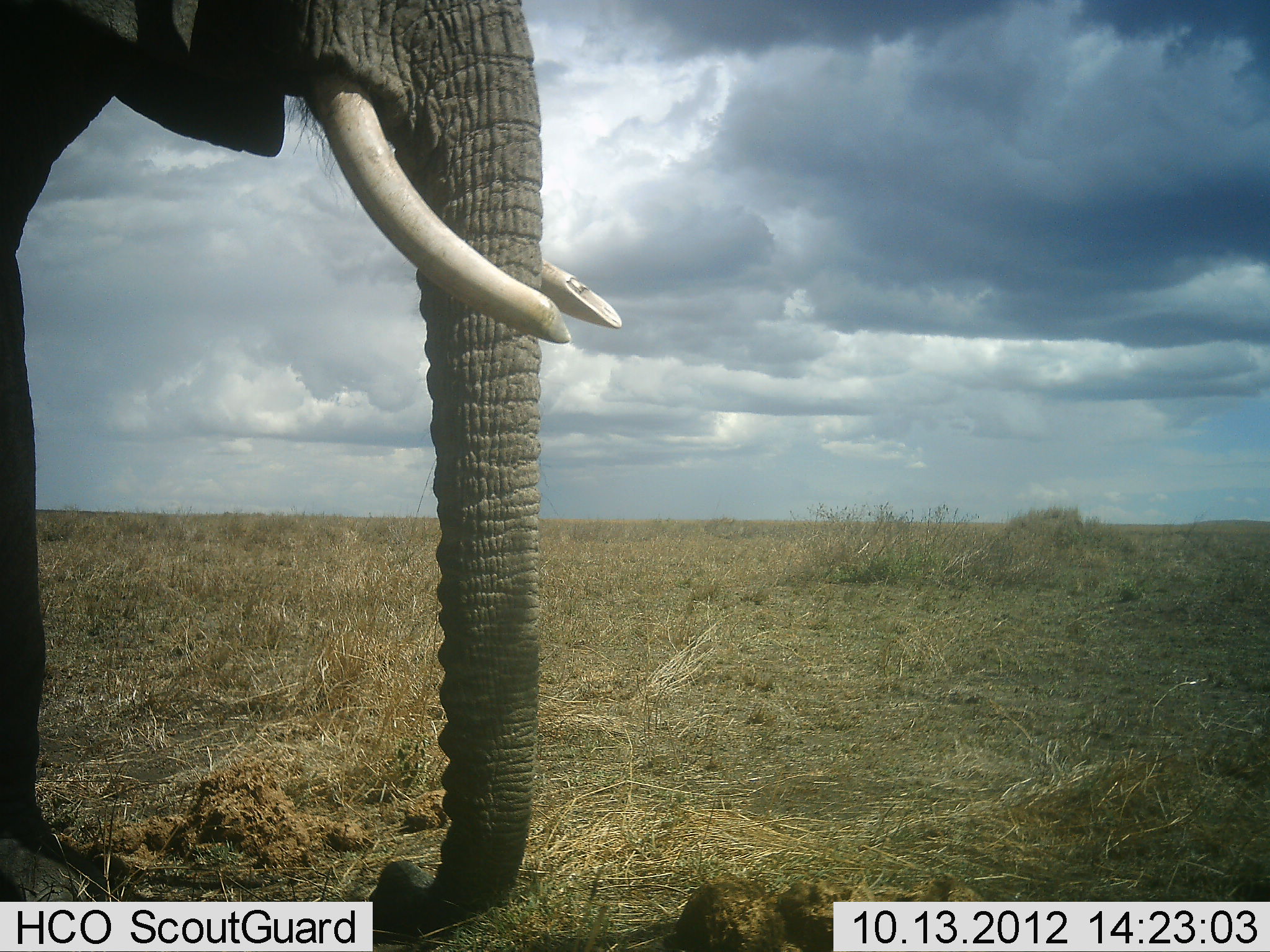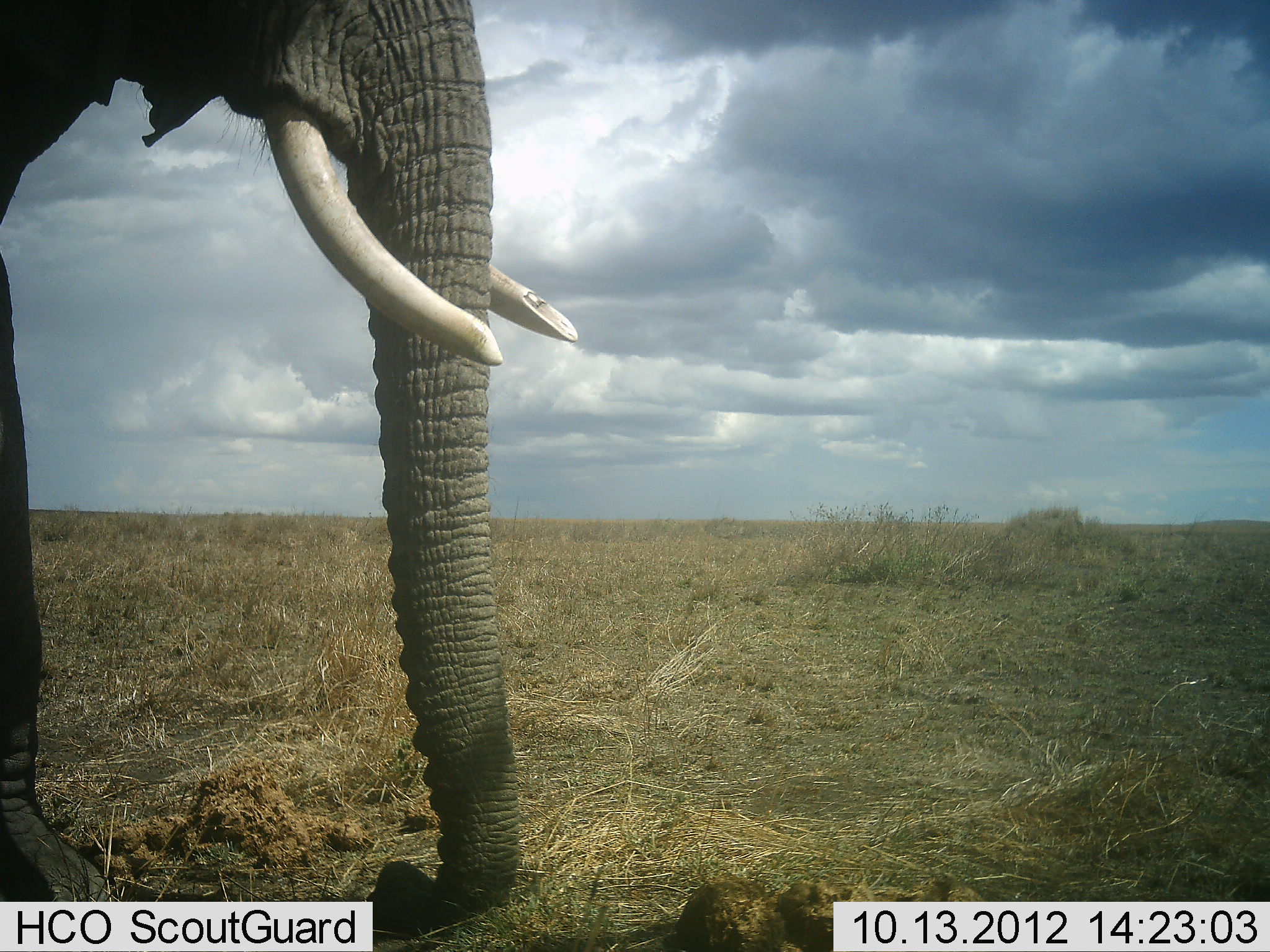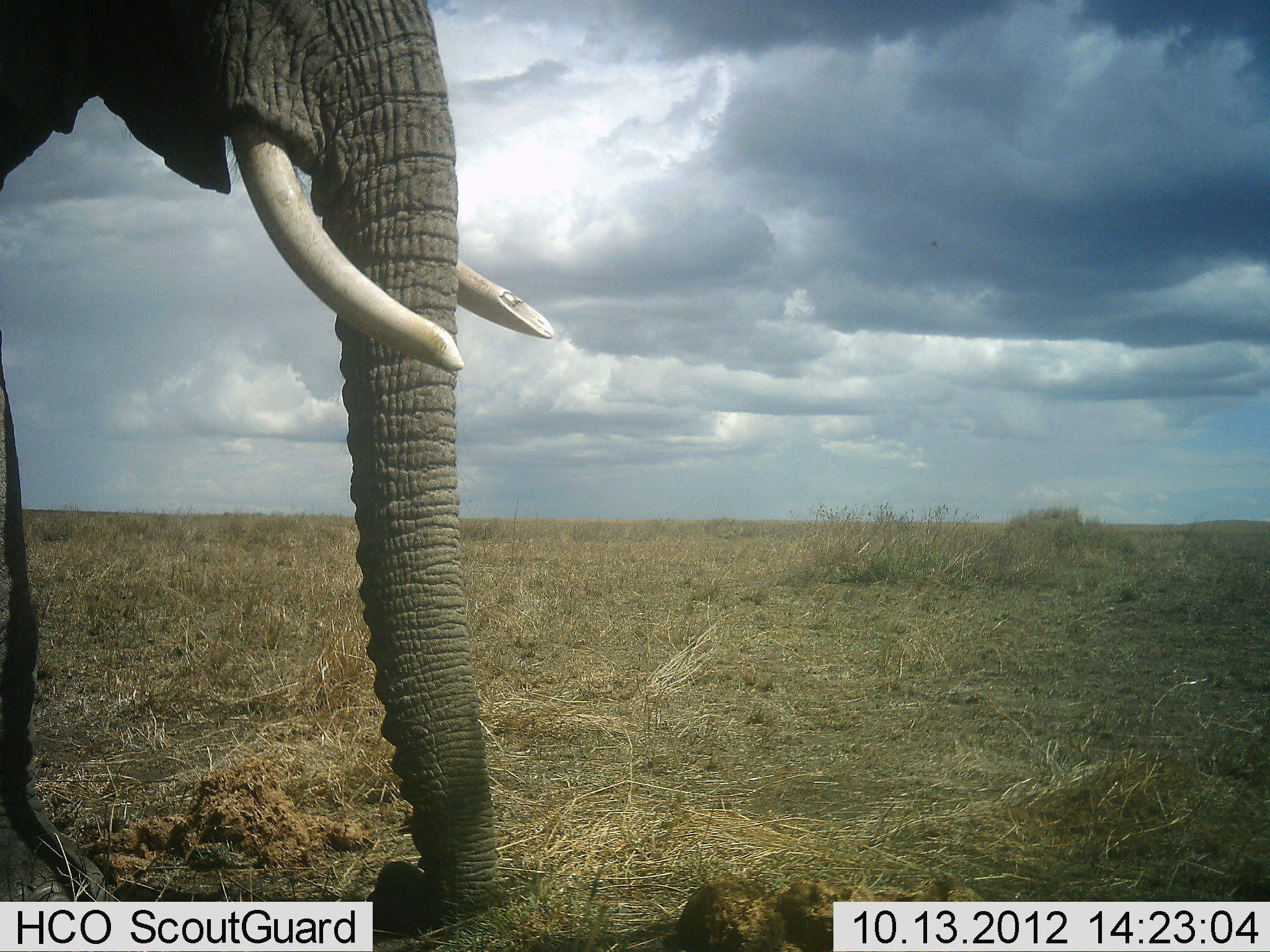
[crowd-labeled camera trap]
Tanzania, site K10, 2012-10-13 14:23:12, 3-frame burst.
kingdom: Animalia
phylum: Chordata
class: Mammalia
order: Proboscidea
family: Elephantidae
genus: Loxodonta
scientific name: Loxodonta africana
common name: african bush elephant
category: elephant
Elephant (african bush elephant) (Loxodonta africana), count 1. Behavior (volunteer vote fractions): standing 80%, resting 0%, moving 20%, interacting 0%. Young present (vote fraction): 0%. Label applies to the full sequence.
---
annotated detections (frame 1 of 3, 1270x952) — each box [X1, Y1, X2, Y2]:
animal: [0, 0, 622, 940]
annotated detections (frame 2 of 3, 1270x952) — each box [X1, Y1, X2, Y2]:
animal: [0, 0, 578, 938]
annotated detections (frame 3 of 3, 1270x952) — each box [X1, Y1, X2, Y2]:
animal: [0, 0, 558, 936]